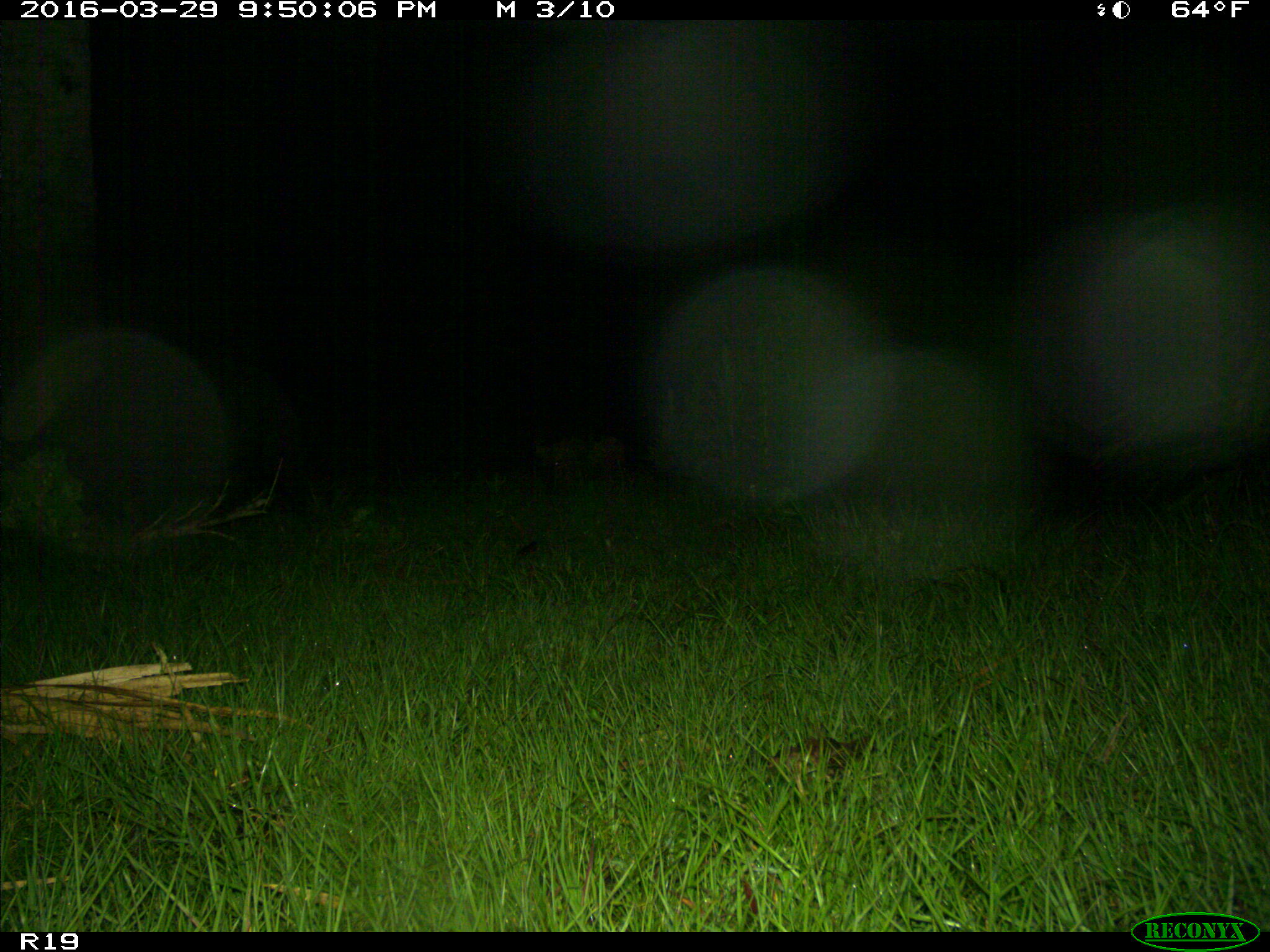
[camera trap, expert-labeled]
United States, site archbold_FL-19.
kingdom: Animalia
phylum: Chordata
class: Mammalia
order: Artiodactyla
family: Suidae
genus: Sus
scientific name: Sus scrofa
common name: wild boar